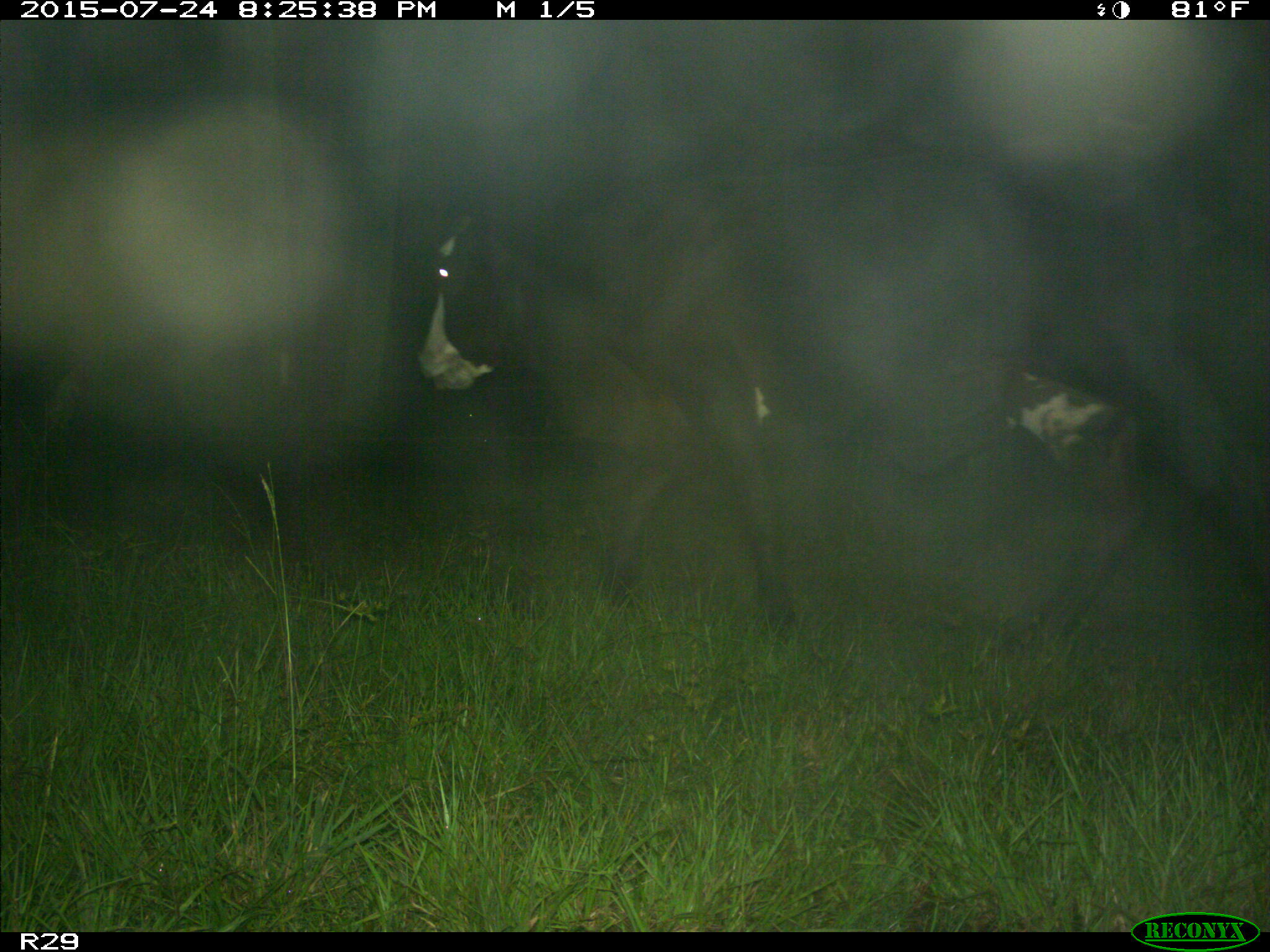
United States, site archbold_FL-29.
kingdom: Animalia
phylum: Chordata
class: Mammalia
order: Artiodactyla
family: Bovidae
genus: Bos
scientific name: Bos taurus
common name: domestic cow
Bos taurus (domestic cow).